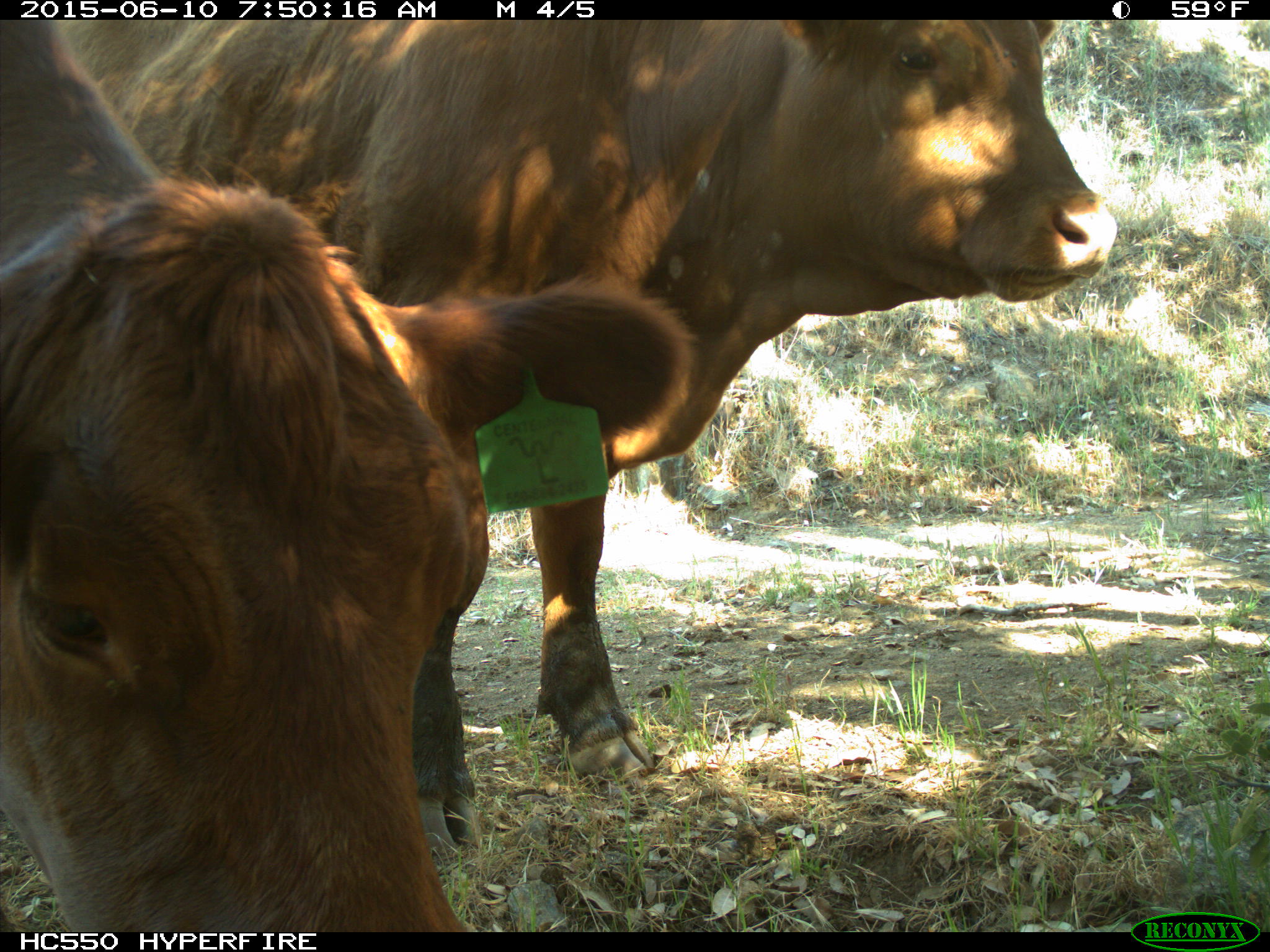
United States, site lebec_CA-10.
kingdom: Animalia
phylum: Chordata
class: Mammalia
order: Artiodactyla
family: Bovidae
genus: Bos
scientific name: Bos taurus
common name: domestic cow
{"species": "Bos taurus (domestic cow)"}